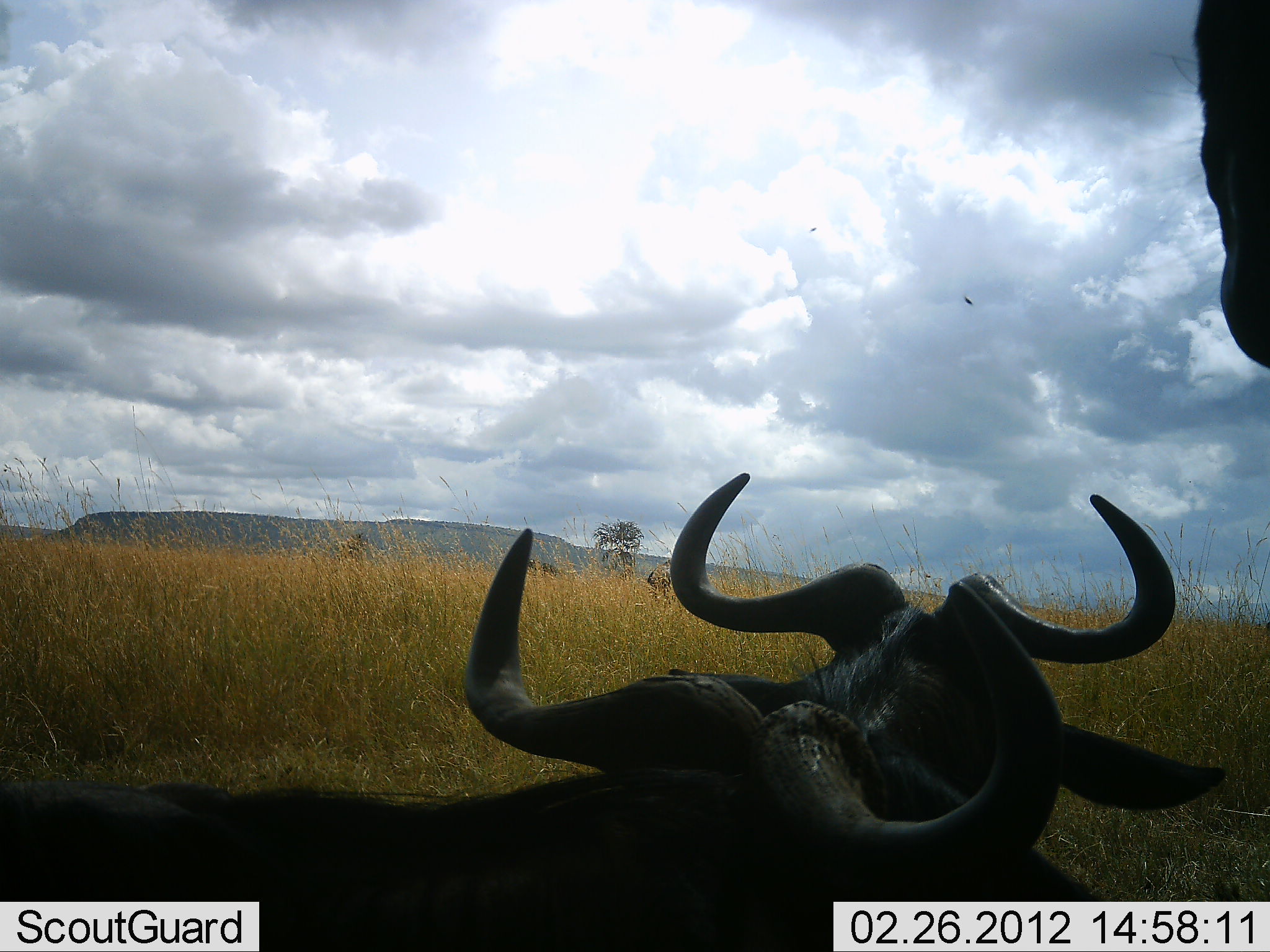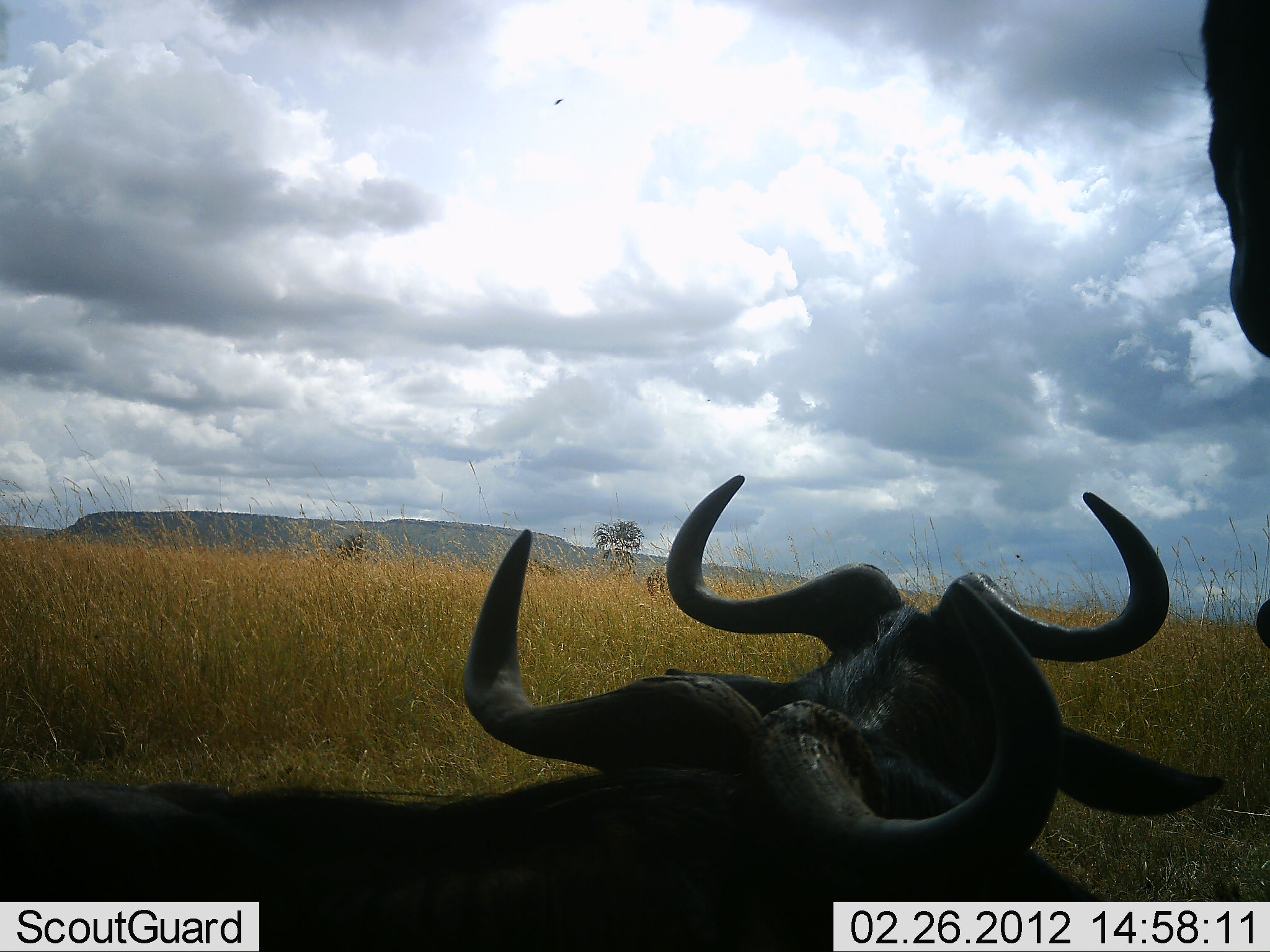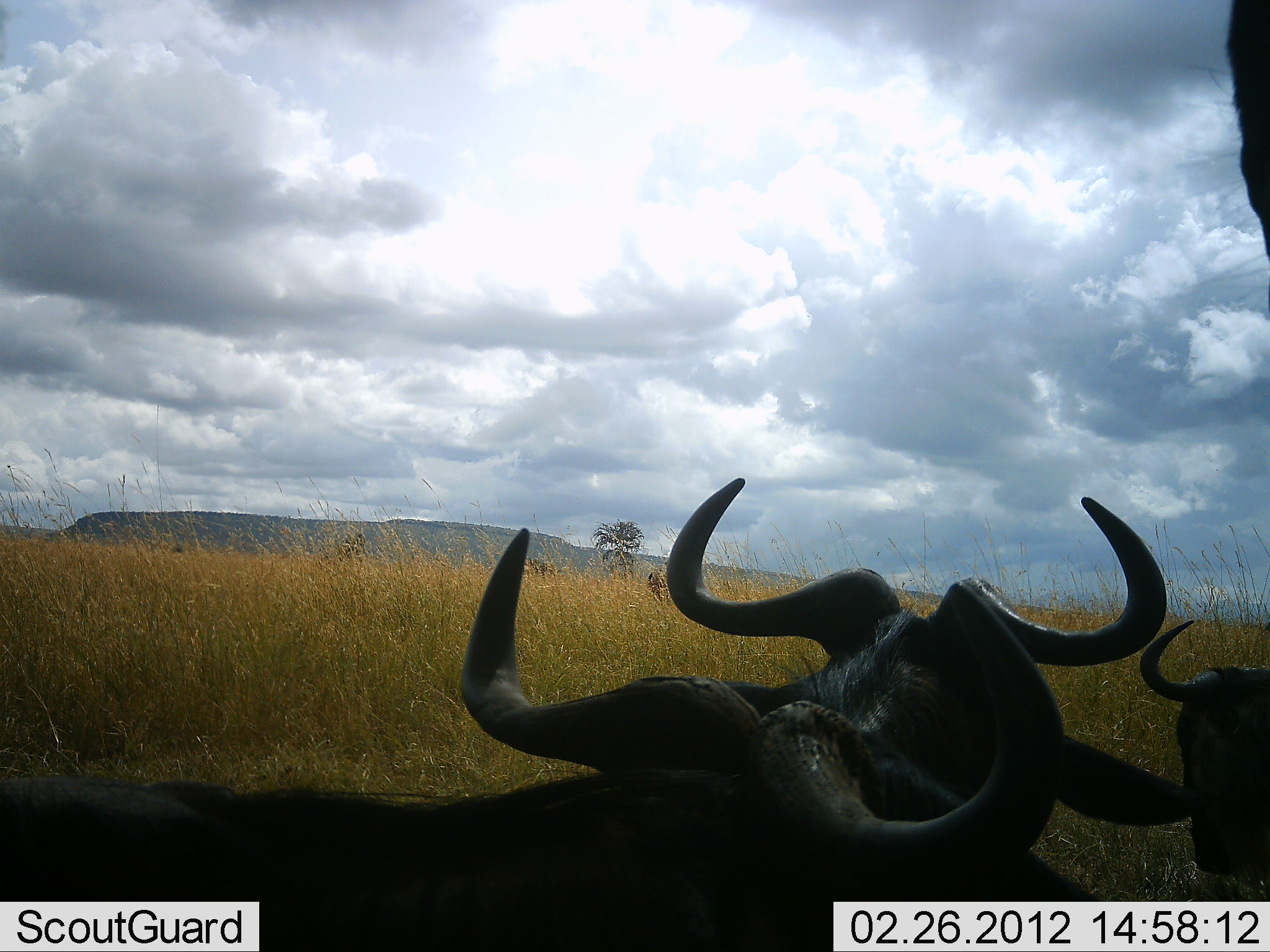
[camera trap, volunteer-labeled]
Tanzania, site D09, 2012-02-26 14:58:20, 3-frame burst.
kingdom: Animalia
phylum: Chordata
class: Mammalia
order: Artiodactyla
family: Bovidae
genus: Connochaetes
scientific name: Connochaetes taurinus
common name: blue wildebeest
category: wildebeest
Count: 4.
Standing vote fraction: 71%.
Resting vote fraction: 94%.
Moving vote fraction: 6%.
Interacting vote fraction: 0%.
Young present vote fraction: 6%.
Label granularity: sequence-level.